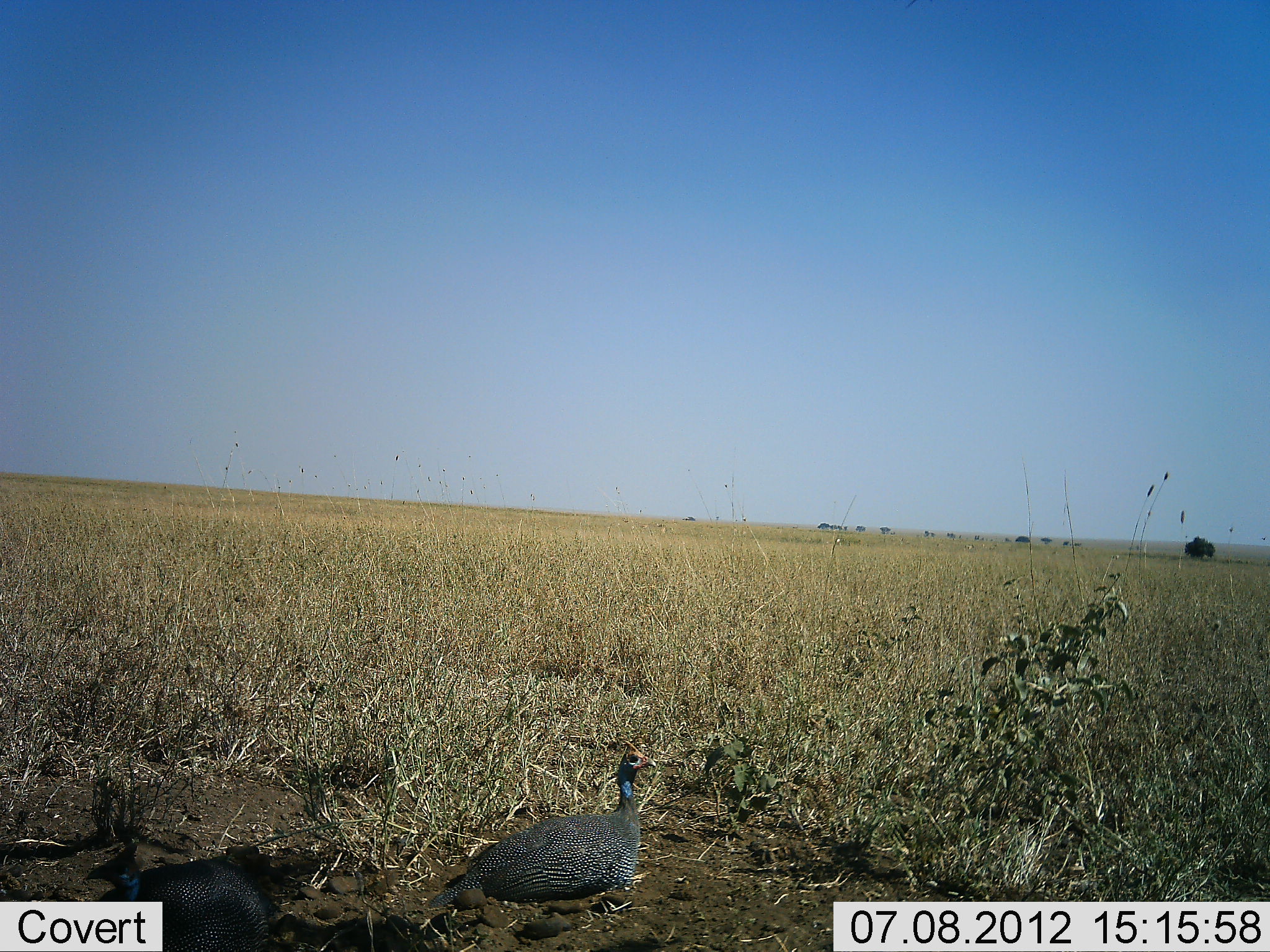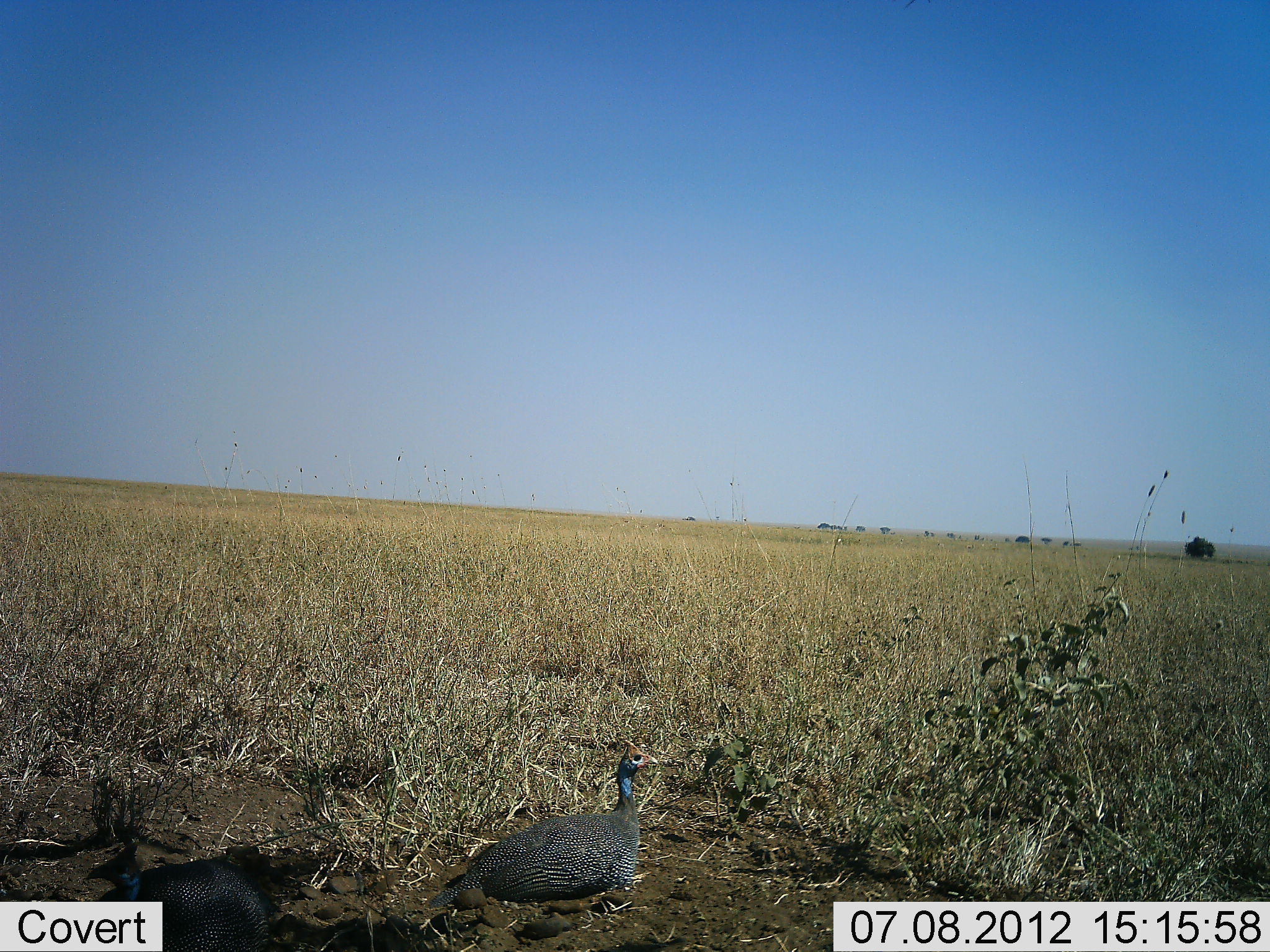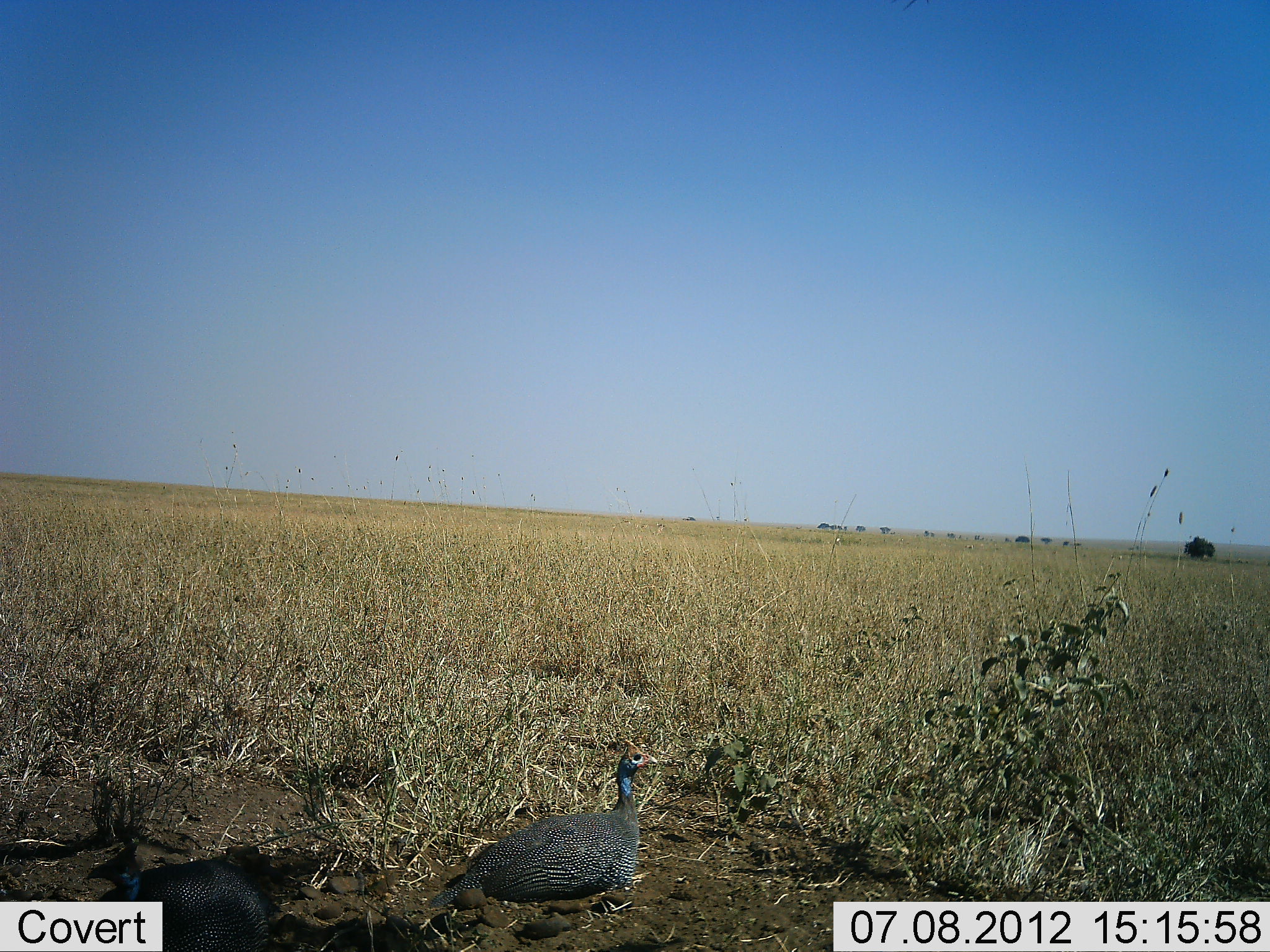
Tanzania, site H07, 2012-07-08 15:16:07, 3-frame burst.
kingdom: Animalia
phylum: Chordata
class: Aves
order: Galliformes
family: Numididae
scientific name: Numididae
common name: guinea fowl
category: guineafowl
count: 1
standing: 60%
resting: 40%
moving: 20%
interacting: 0%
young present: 0%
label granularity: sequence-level